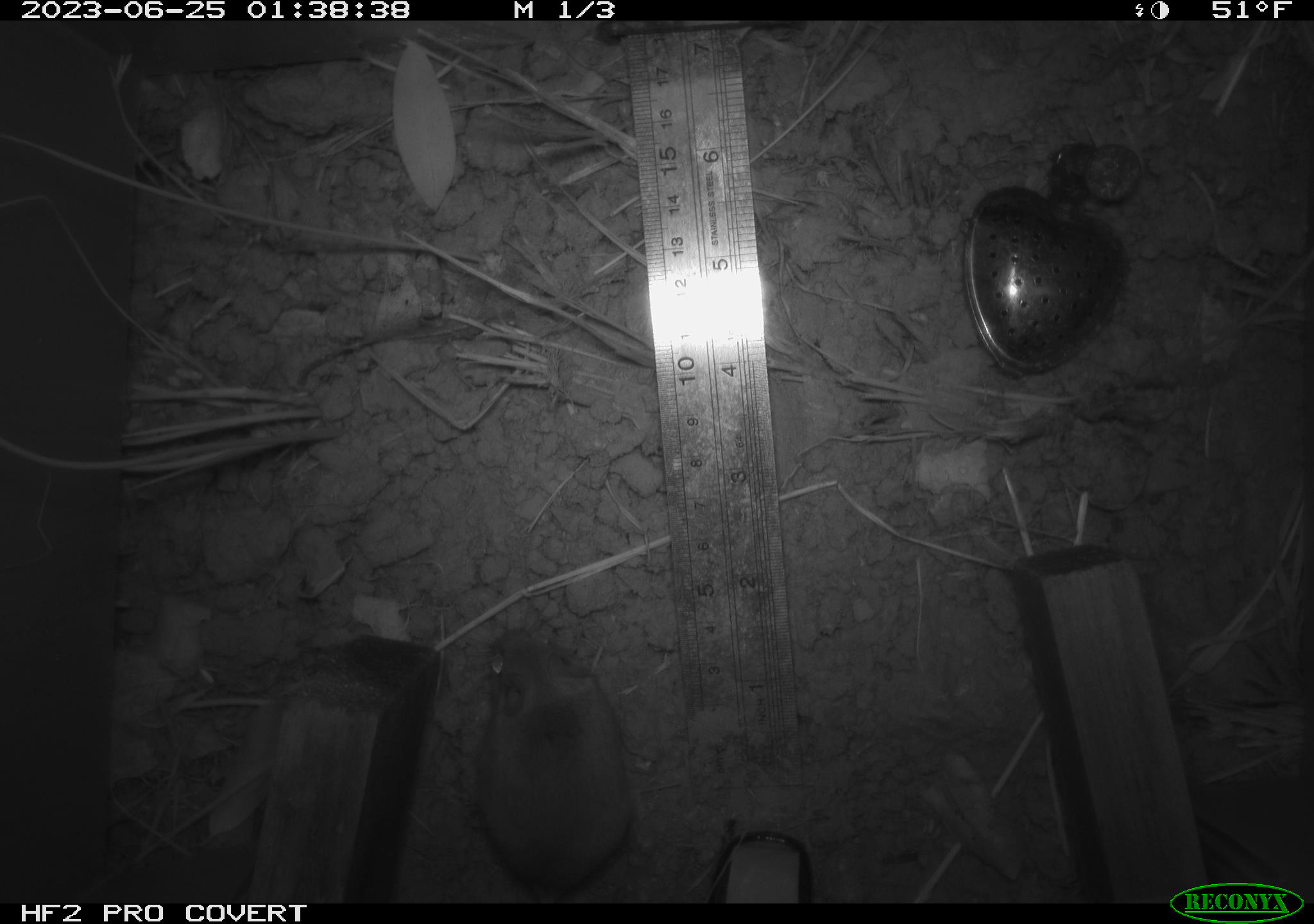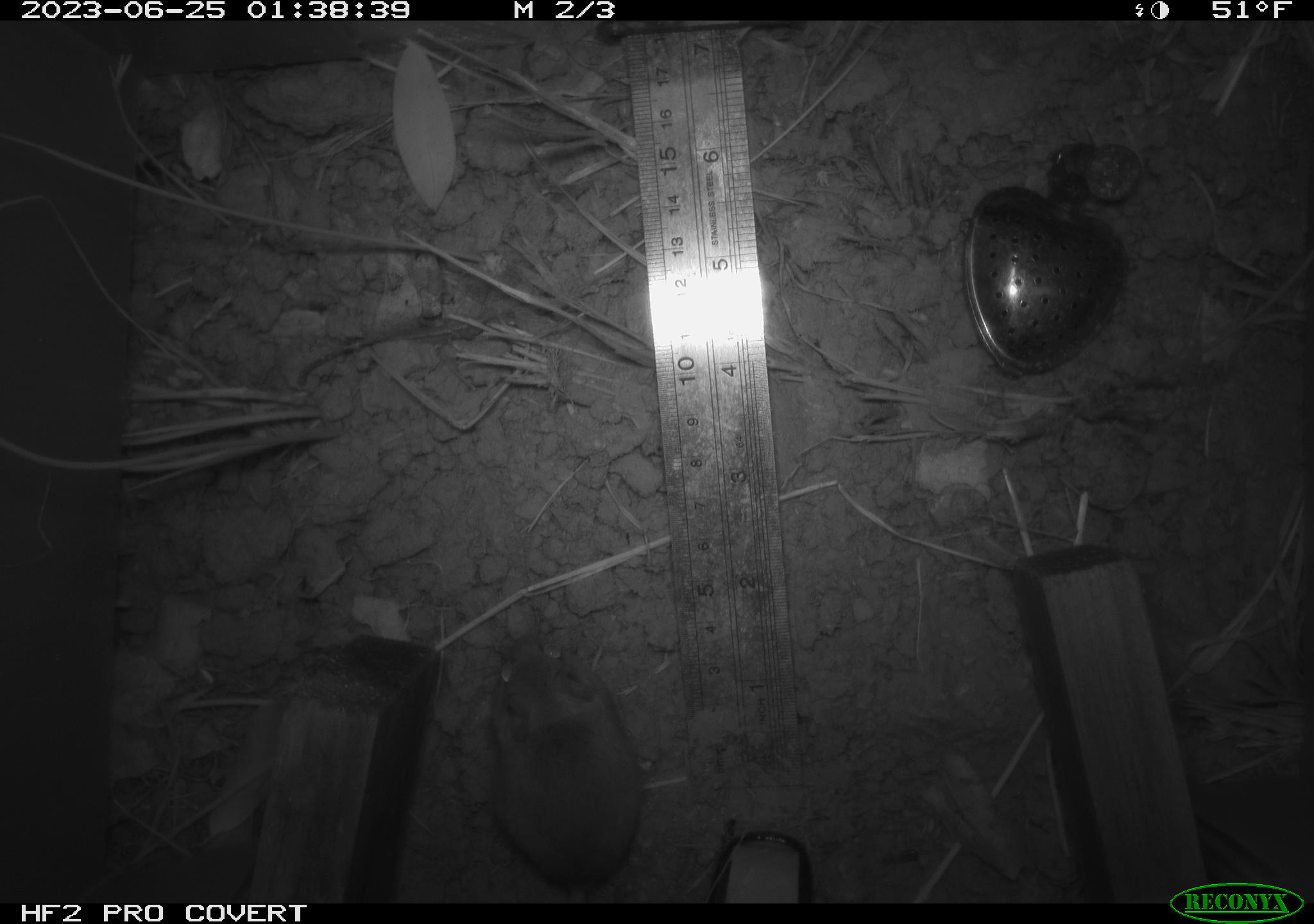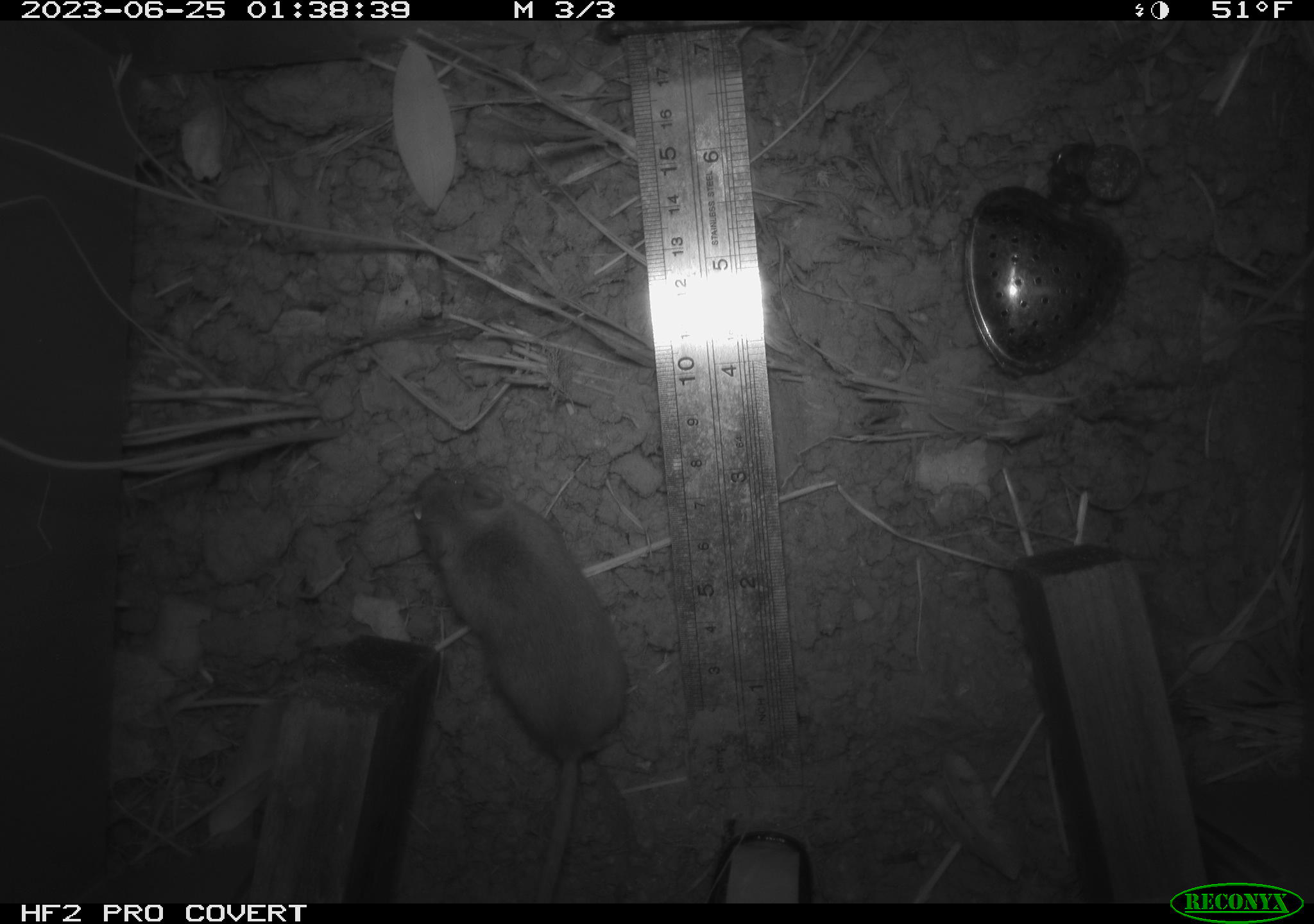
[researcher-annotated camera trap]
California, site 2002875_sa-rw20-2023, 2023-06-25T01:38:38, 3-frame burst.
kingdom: Animalia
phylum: Chordata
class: Mammalia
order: Rodentia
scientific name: Rodentia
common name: mouse species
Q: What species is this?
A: Mouse species (Rodentia).